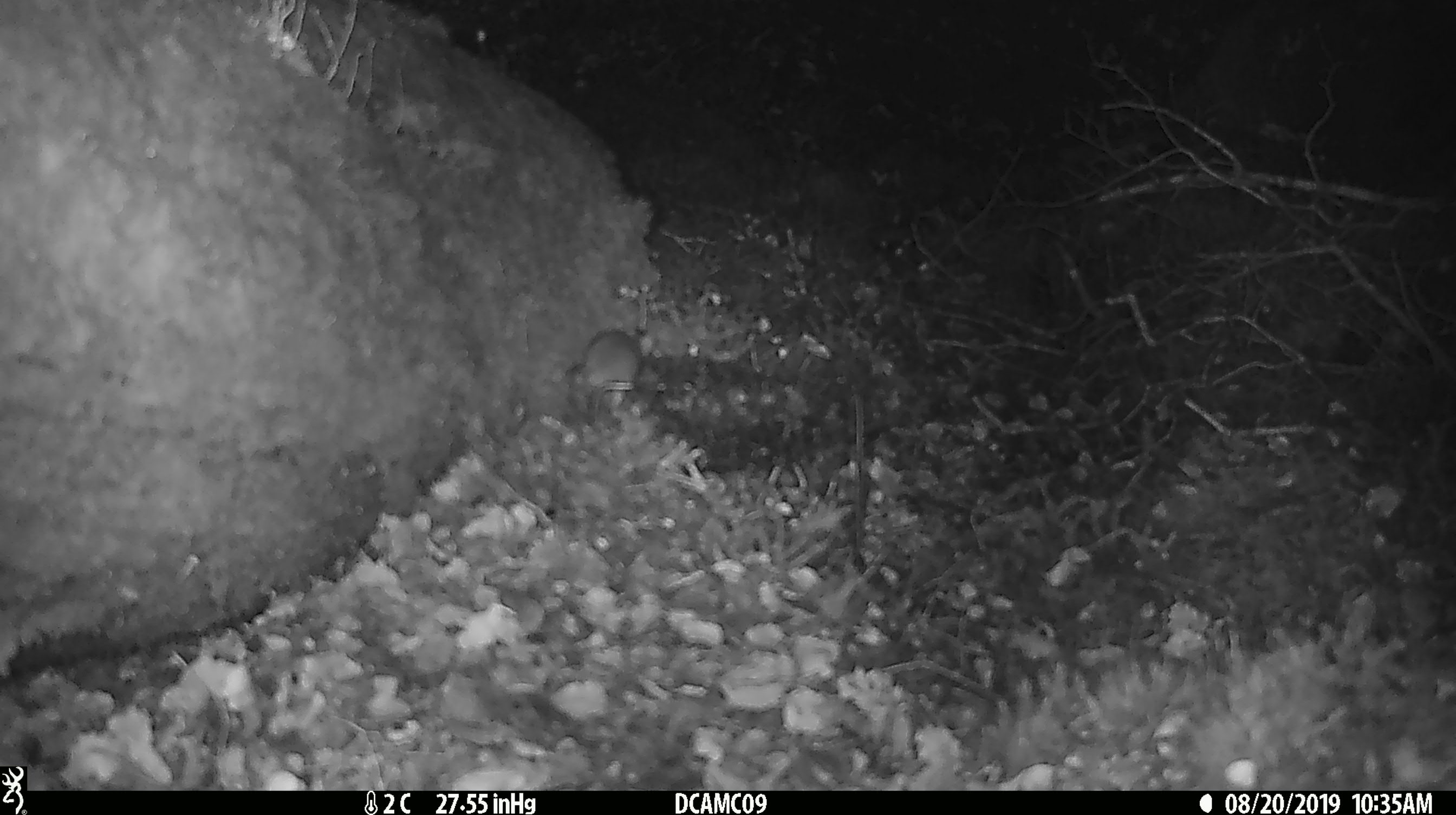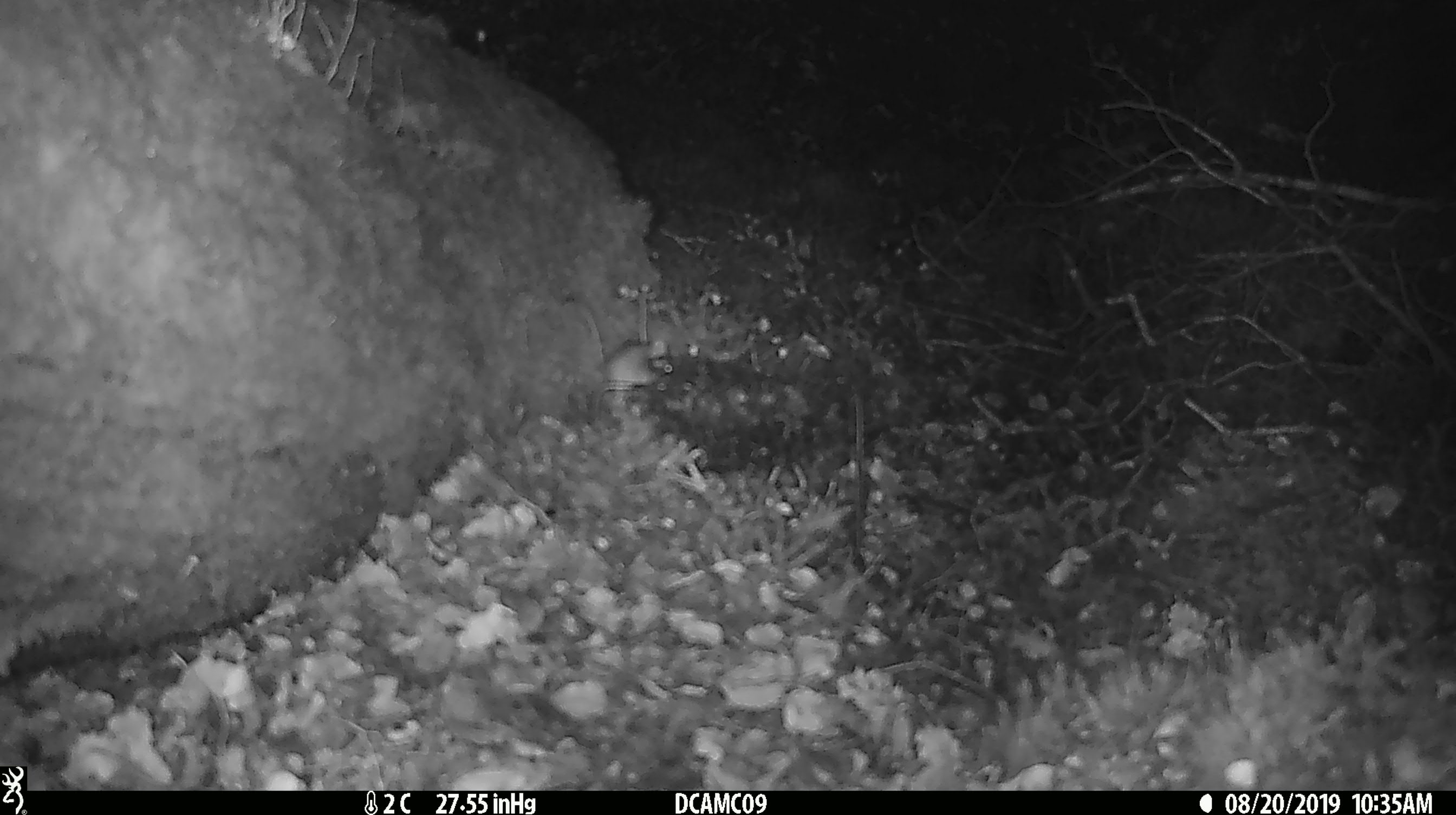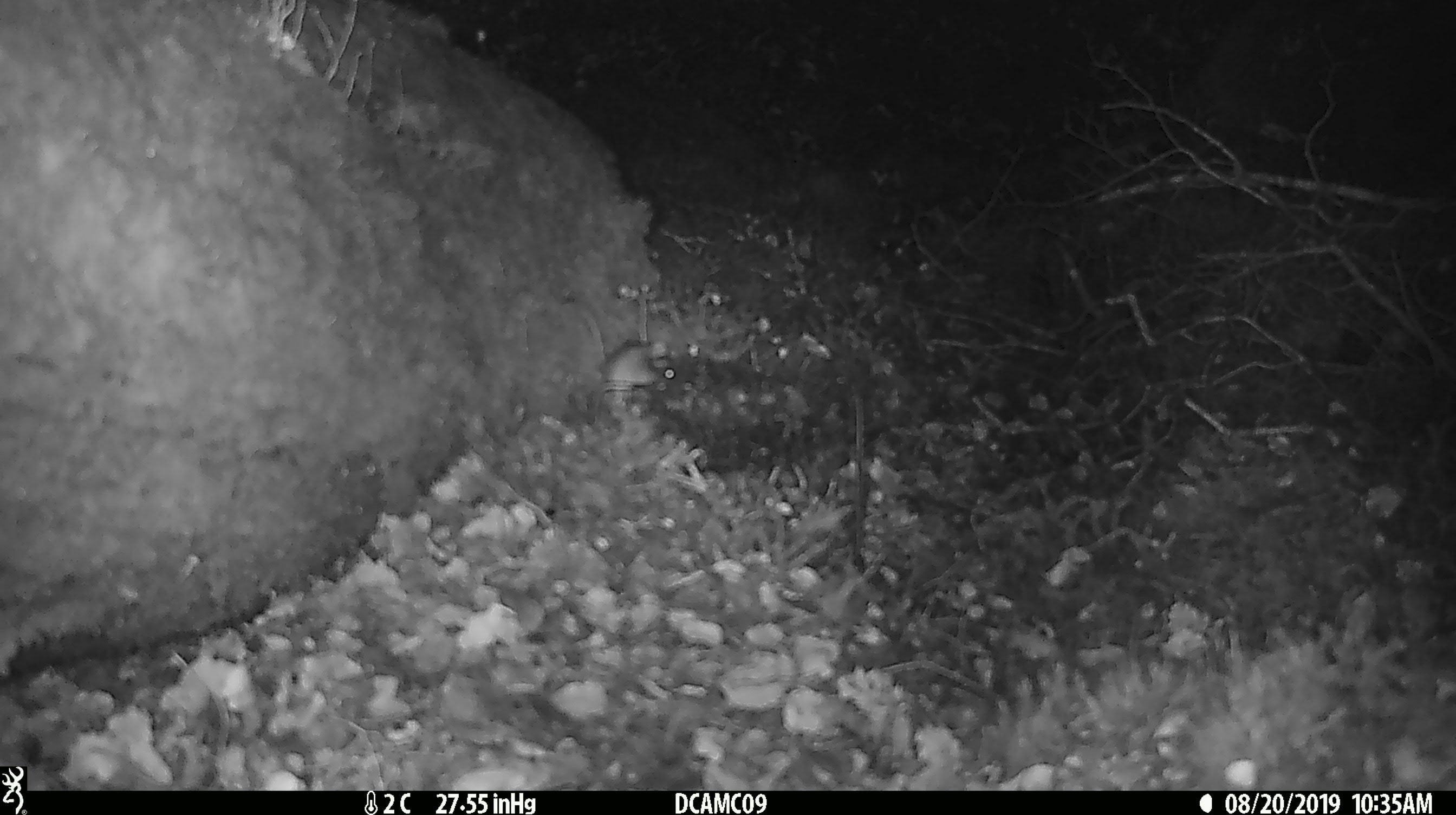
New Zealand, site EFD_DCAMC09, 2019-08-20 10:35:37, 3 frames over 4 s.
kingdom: Animalia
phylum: Chordata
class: Mammalia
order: Rodentia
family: Muridae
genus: Mus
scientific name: Mus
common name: mouse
Mouse (Mus).